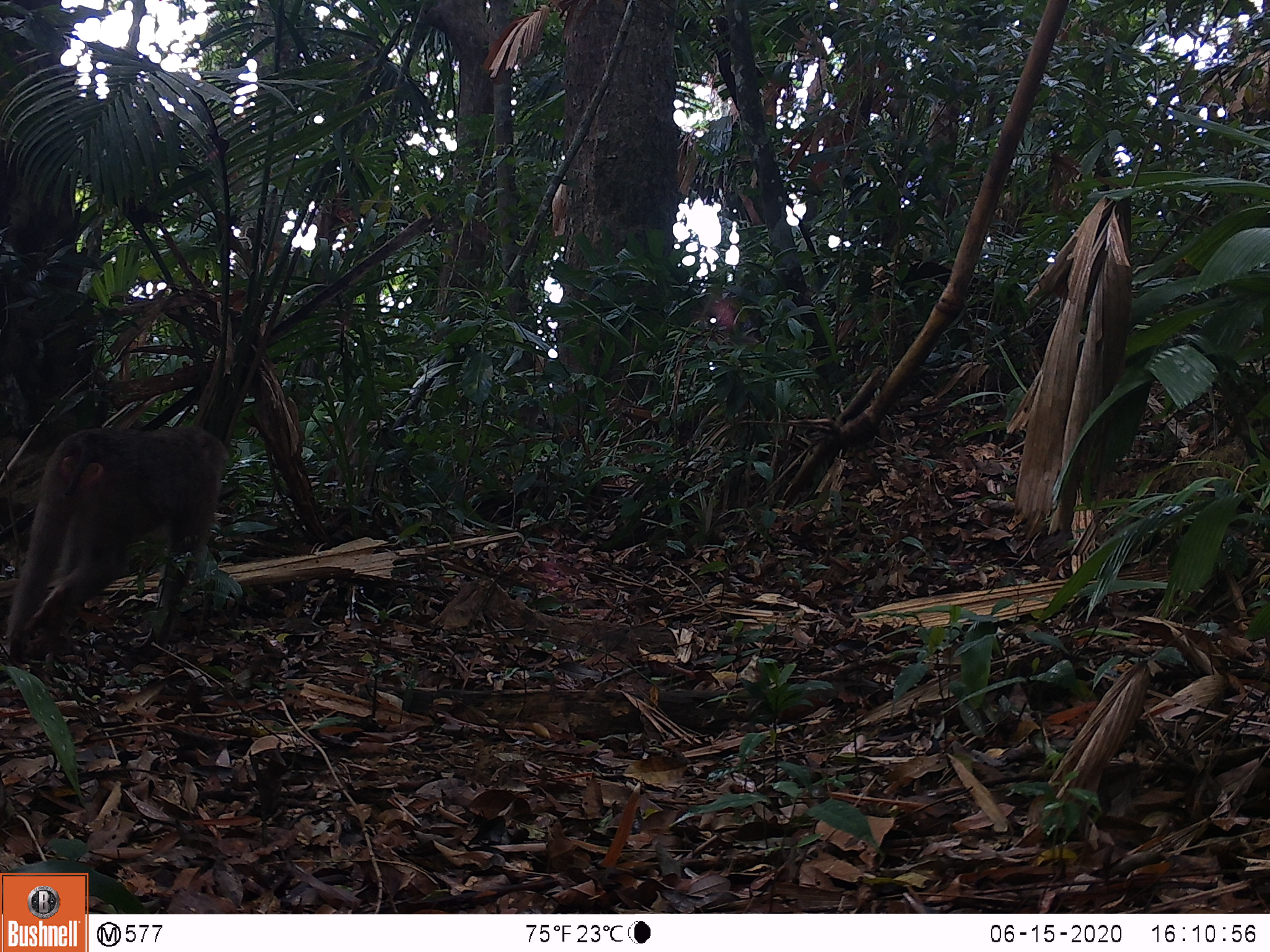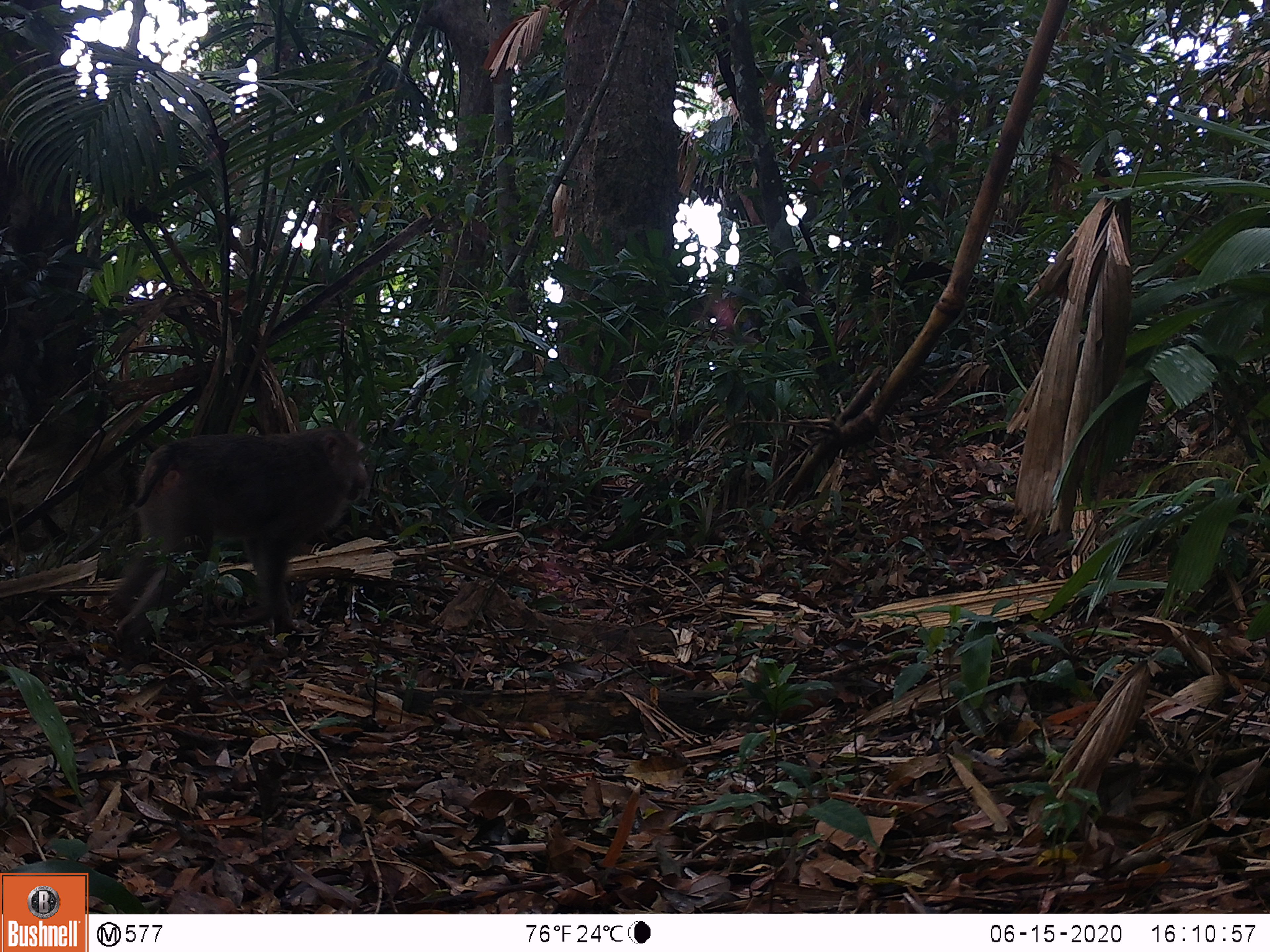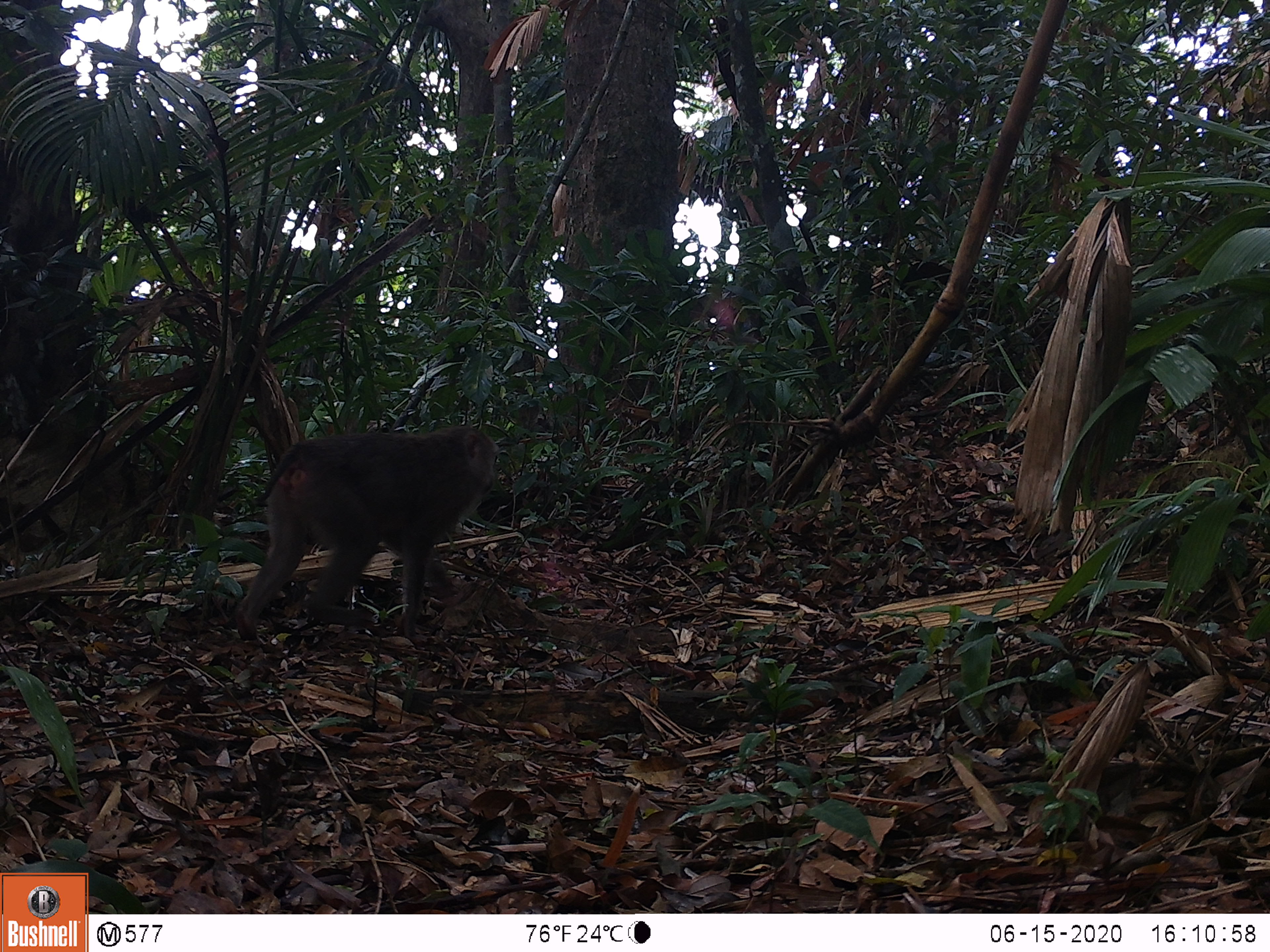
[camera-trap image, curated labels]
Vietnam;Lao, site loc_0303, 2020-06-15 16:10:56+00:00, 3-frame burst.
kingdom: Animalia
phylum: Chordata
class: Mammalia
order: Primates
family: Cercopithecidae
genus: Macaca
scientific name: Macaca nemestrina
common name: pig-tailed macaque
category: pig tailed macaque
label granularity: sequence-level